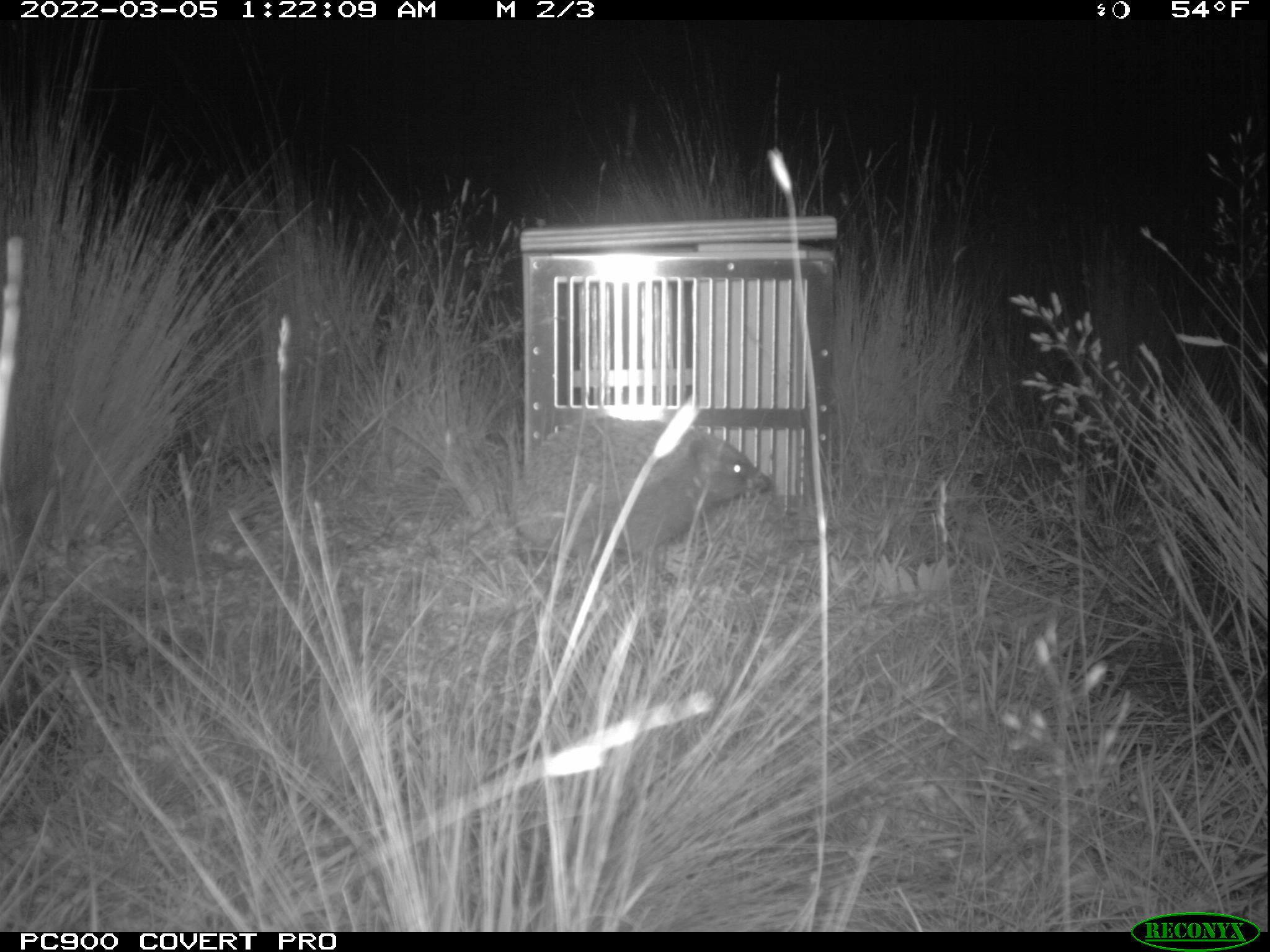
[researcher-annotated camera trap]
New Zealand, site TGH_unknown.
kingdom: Animalia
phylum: Chordata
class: Mammalia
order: Eulipotyphla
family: Erinaceidae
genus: Erinaceus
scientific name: Erinaceus europaeus europaeus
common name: european hedgehog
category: hedgehog